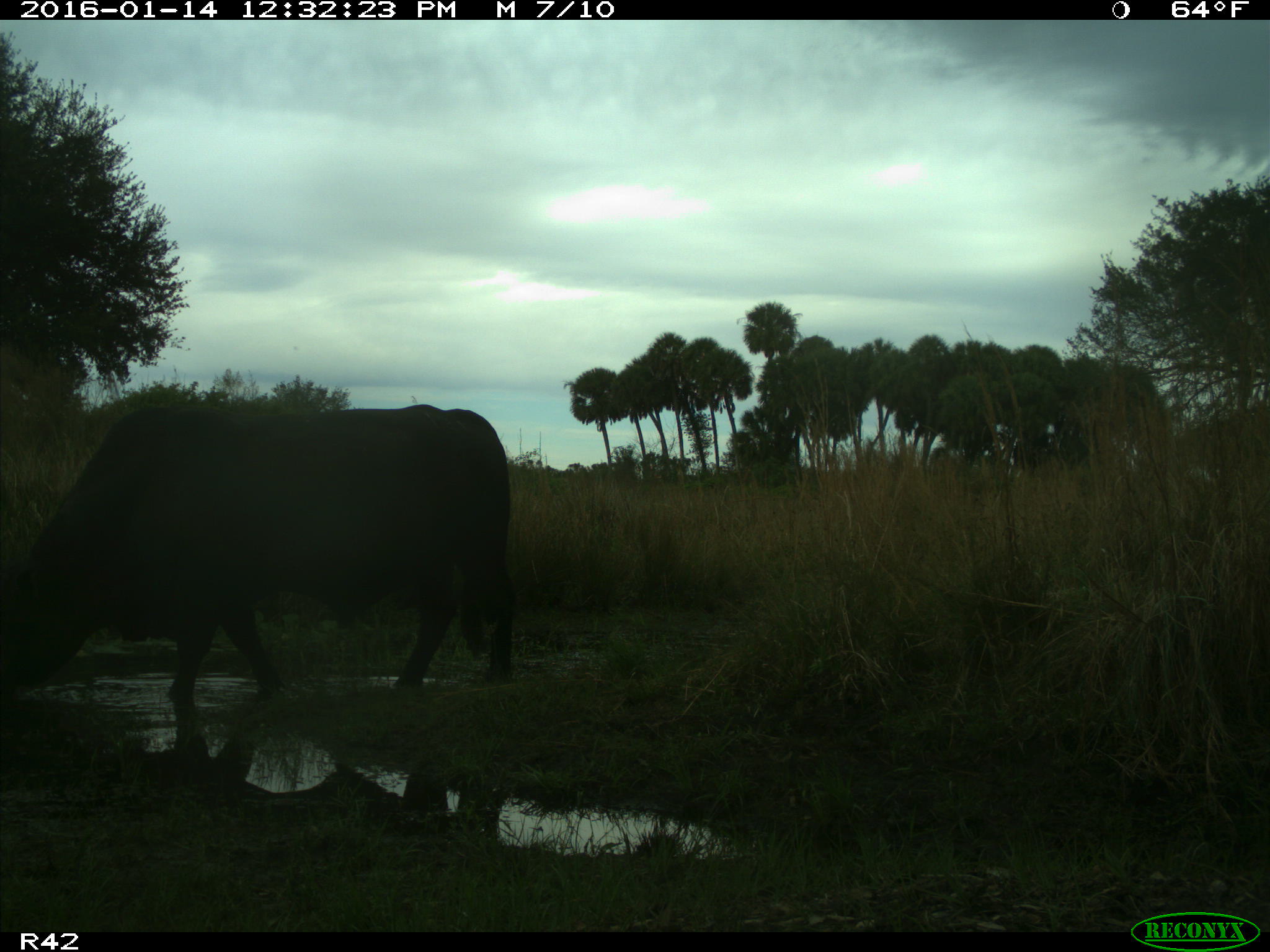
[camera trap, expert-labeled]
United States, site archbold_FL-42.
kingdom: Animalia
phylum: Chordata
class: Mammalia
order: Artiodactyla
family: Bovidae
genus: Bos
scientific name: Bos taurus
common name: domestic cow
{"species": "Bos taurus (domestic cow)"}